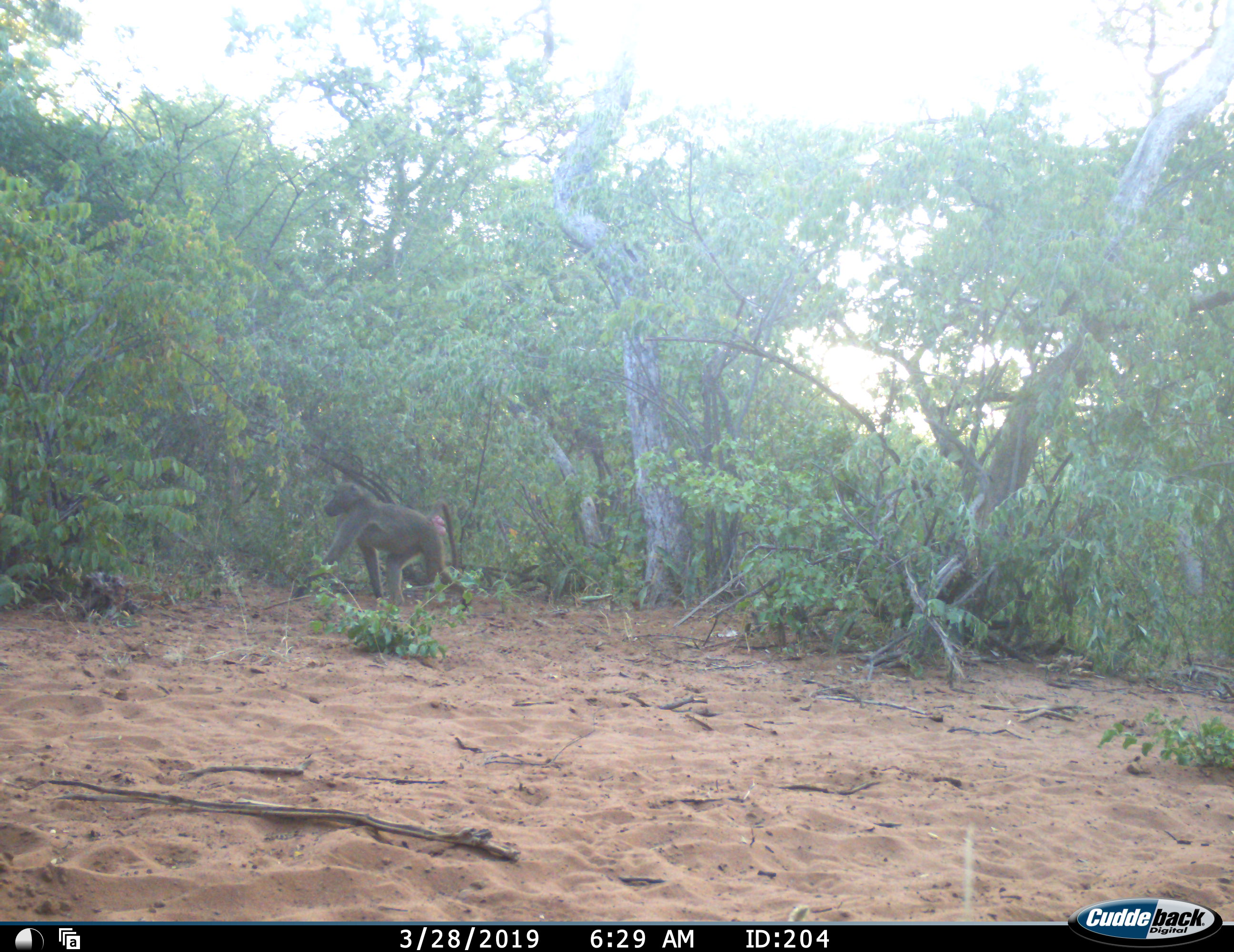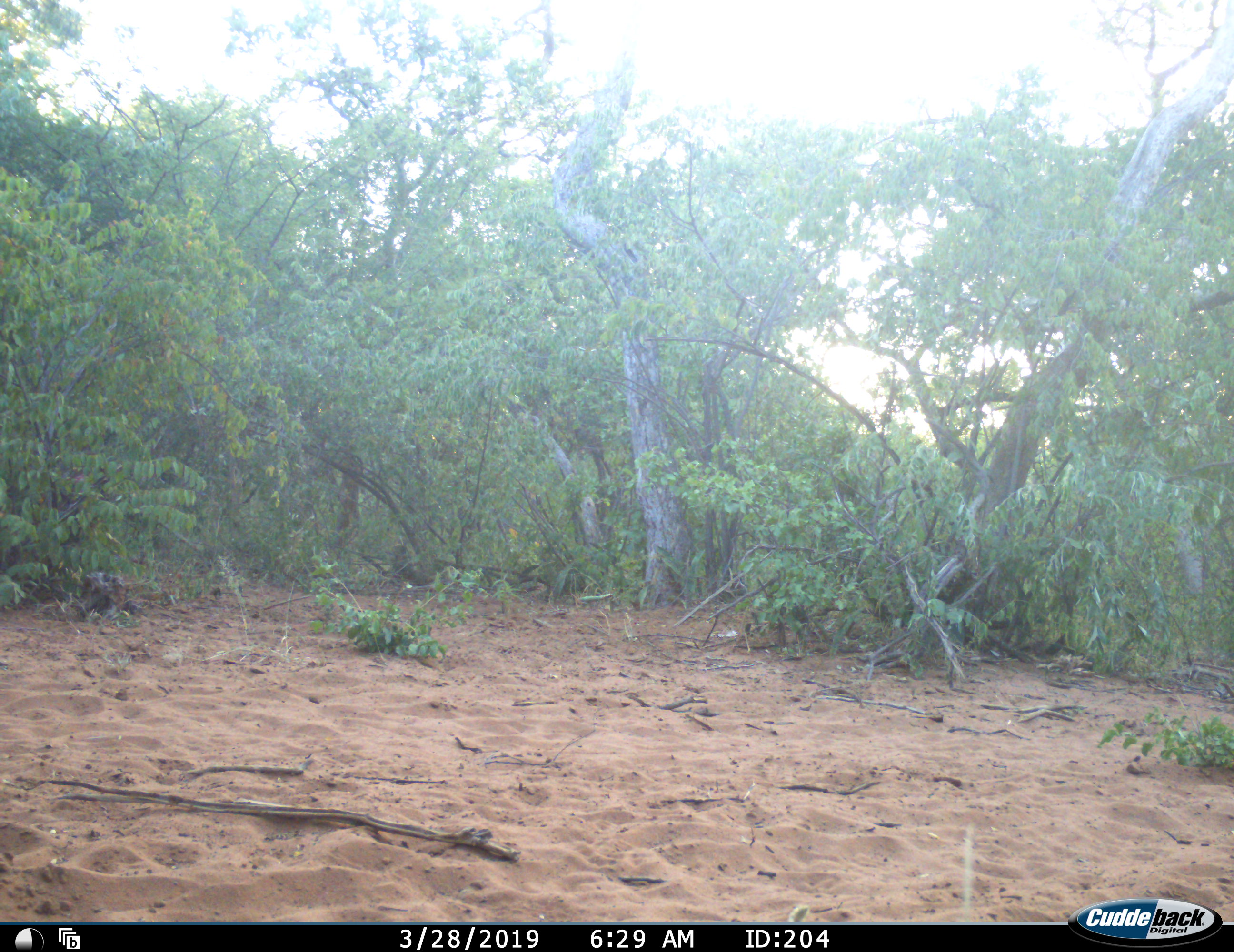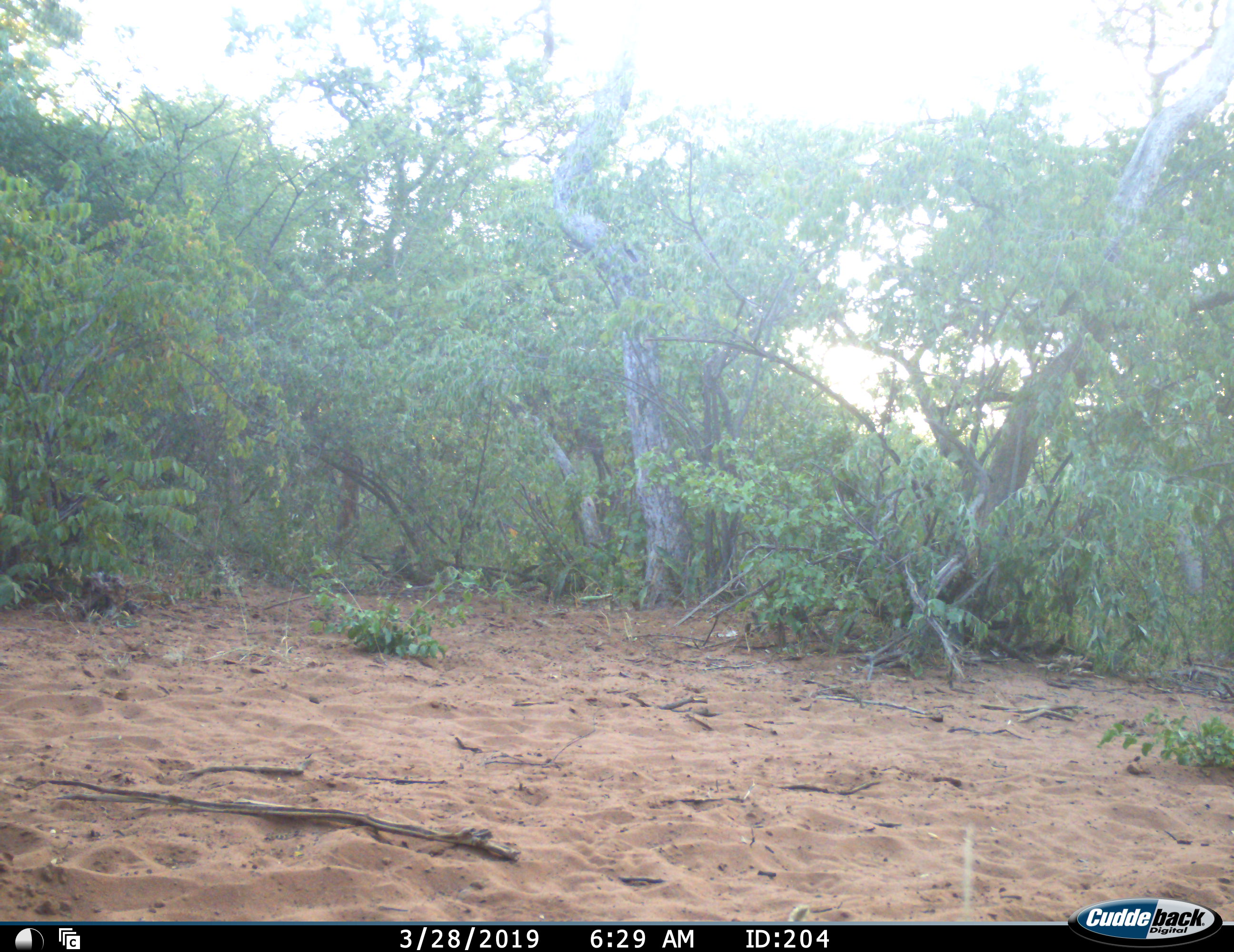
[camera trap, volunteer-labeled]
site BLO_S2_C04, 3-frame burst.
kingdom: Animalia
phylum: Chordata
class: Mammalia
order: Primates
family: Cercopithecidae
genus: Papio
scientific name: Papio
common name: baboon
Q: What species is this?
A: Baboon (Papio).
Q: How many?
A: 1.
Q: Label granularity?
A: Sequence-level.